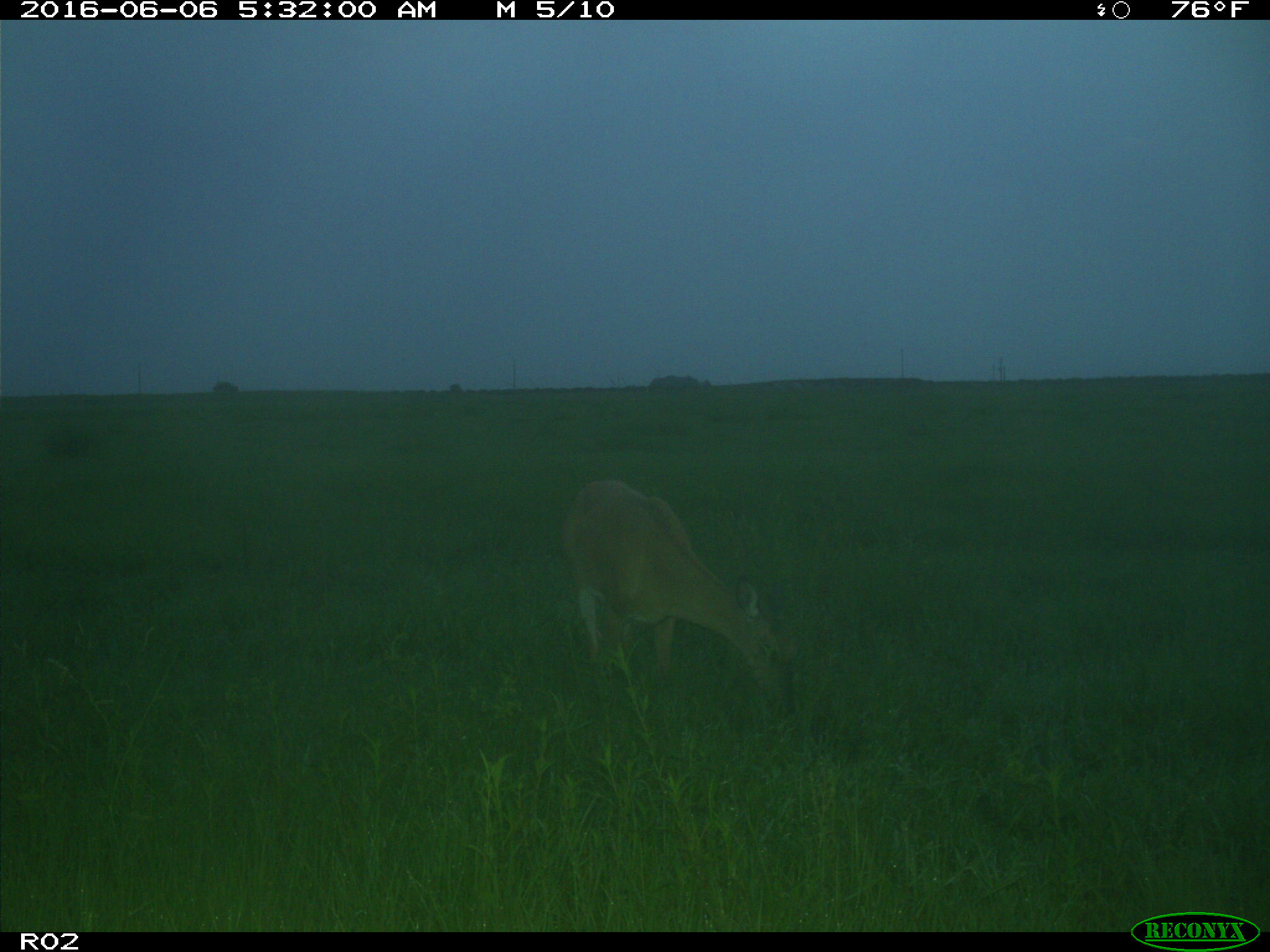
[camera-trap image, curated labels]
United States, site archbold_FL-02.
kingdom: Animalia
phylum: Chordata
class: Mammalia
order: Artiodactyla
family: Cervidae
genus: Odocoileus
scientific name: Odocoileus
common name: deer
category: unidentified deer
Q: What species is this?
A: Unidentified deer (deer) (Odocoileus).